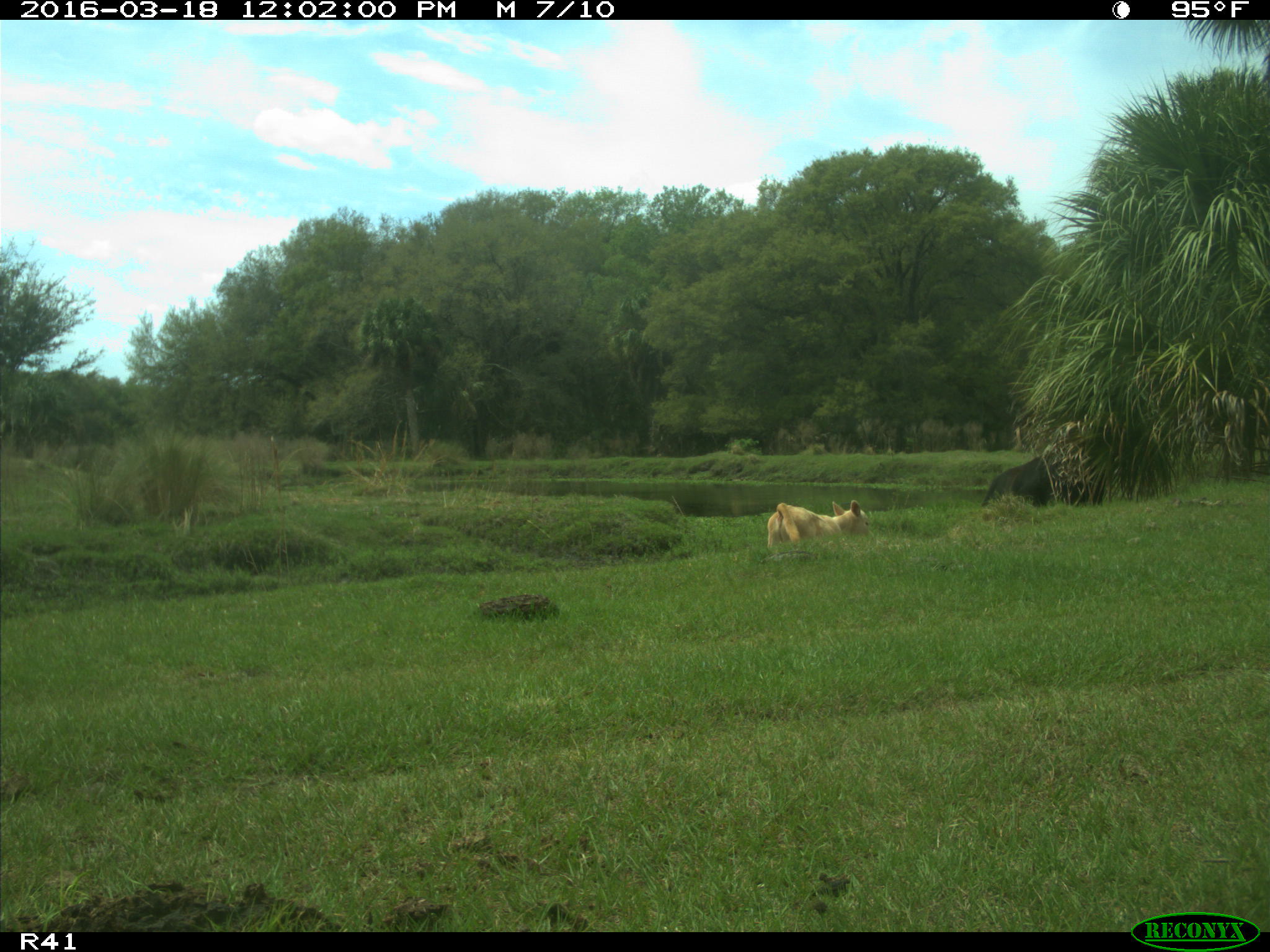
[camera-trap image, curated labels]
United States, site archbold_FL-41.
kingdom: Animalia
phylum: Chordata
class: Mammalia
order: Artiodactyla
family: Bovidae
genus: Bos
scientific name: Bos taurus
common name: domestic cow